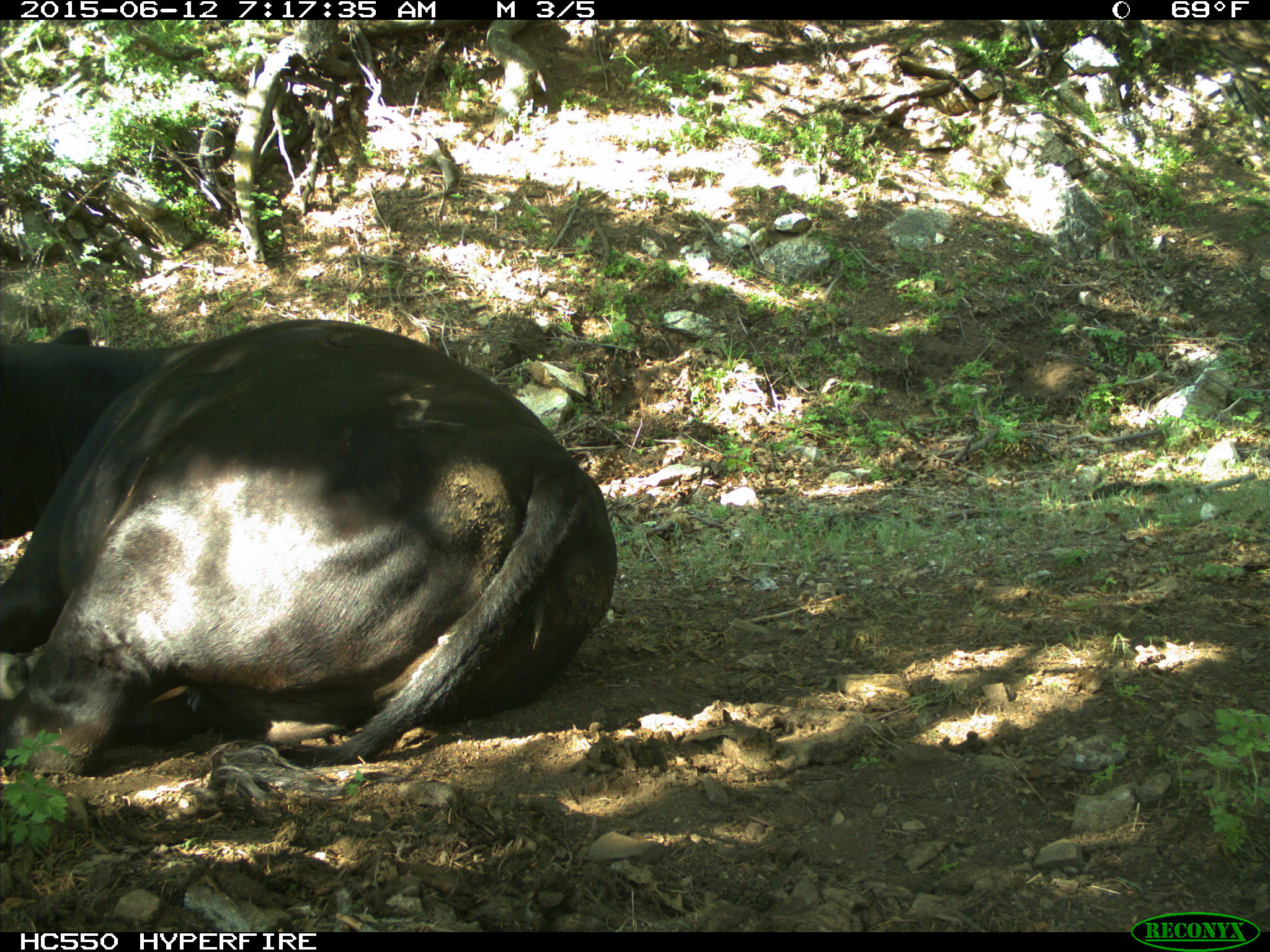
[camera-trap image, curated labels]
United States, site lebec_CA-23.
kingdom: Animalia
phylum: Chordata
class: Mammalia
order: Artiodactyla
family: Bovidae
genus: Bos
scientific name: Bos taurus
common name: domestic cow